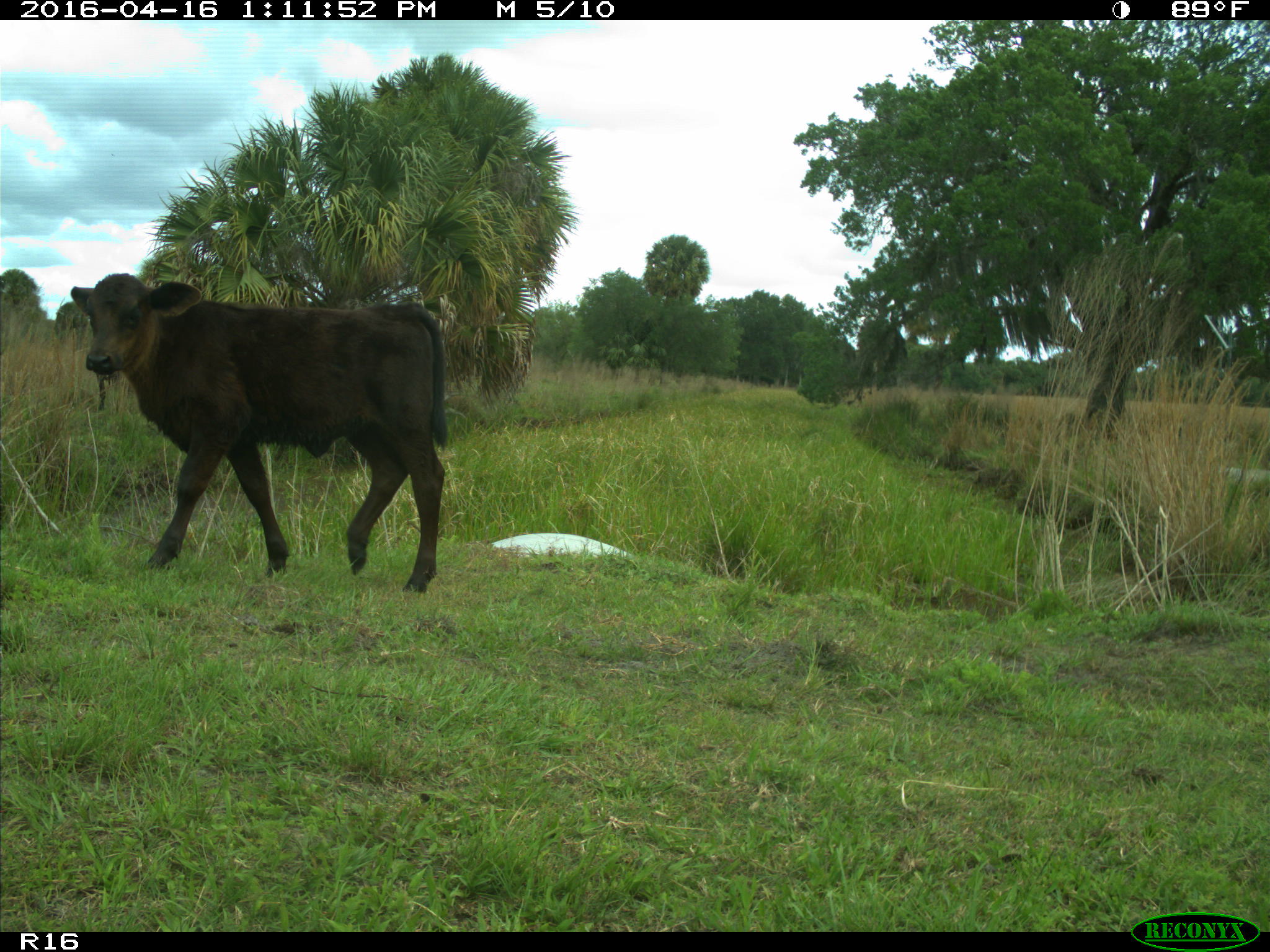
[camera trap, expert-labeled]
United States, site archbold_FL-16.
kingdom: Animalia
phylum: Chordata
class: Mammalia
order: Artiodactyla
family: Bovidae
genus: Bos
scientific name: Bos taurus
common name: domestic cow